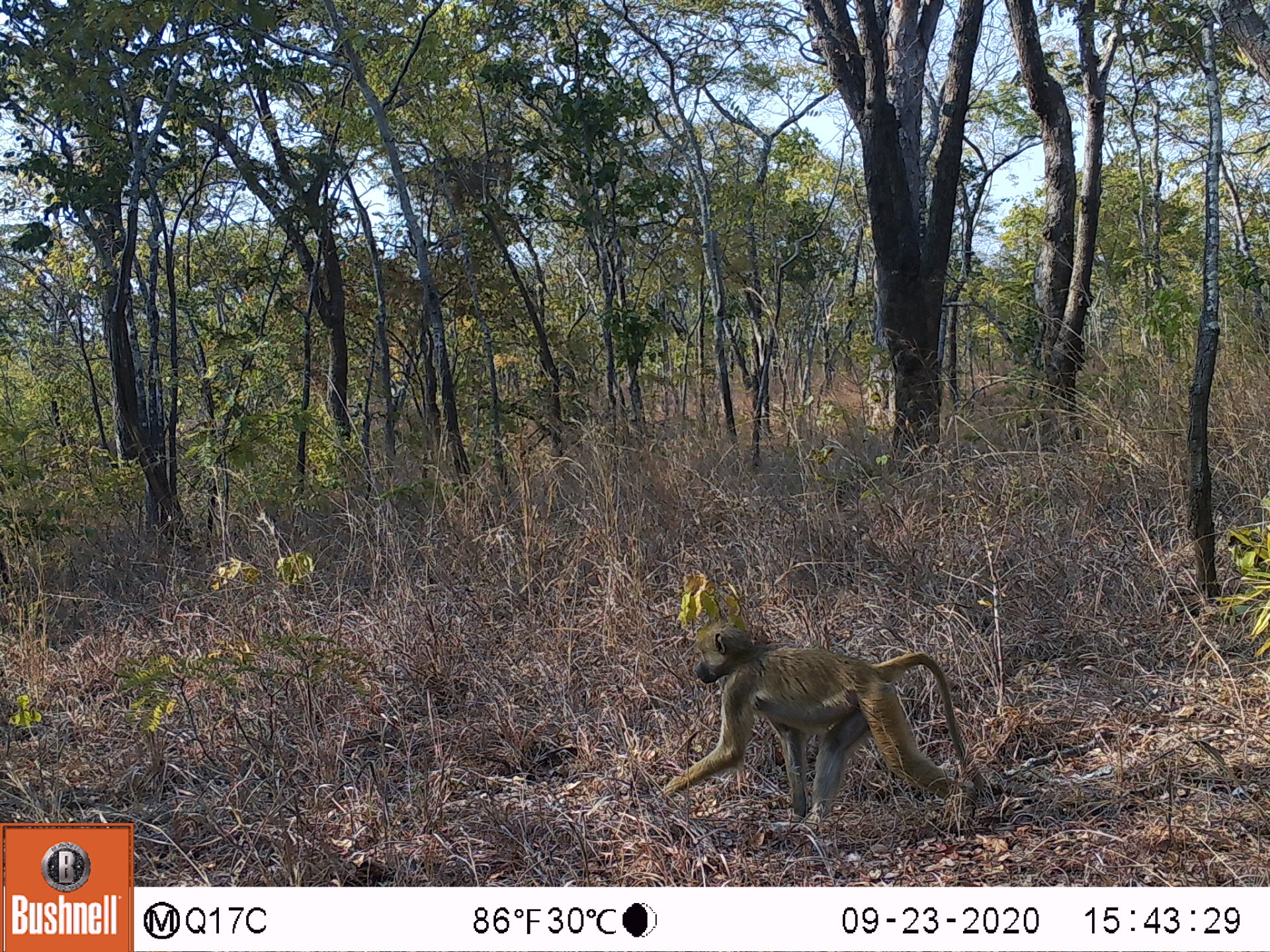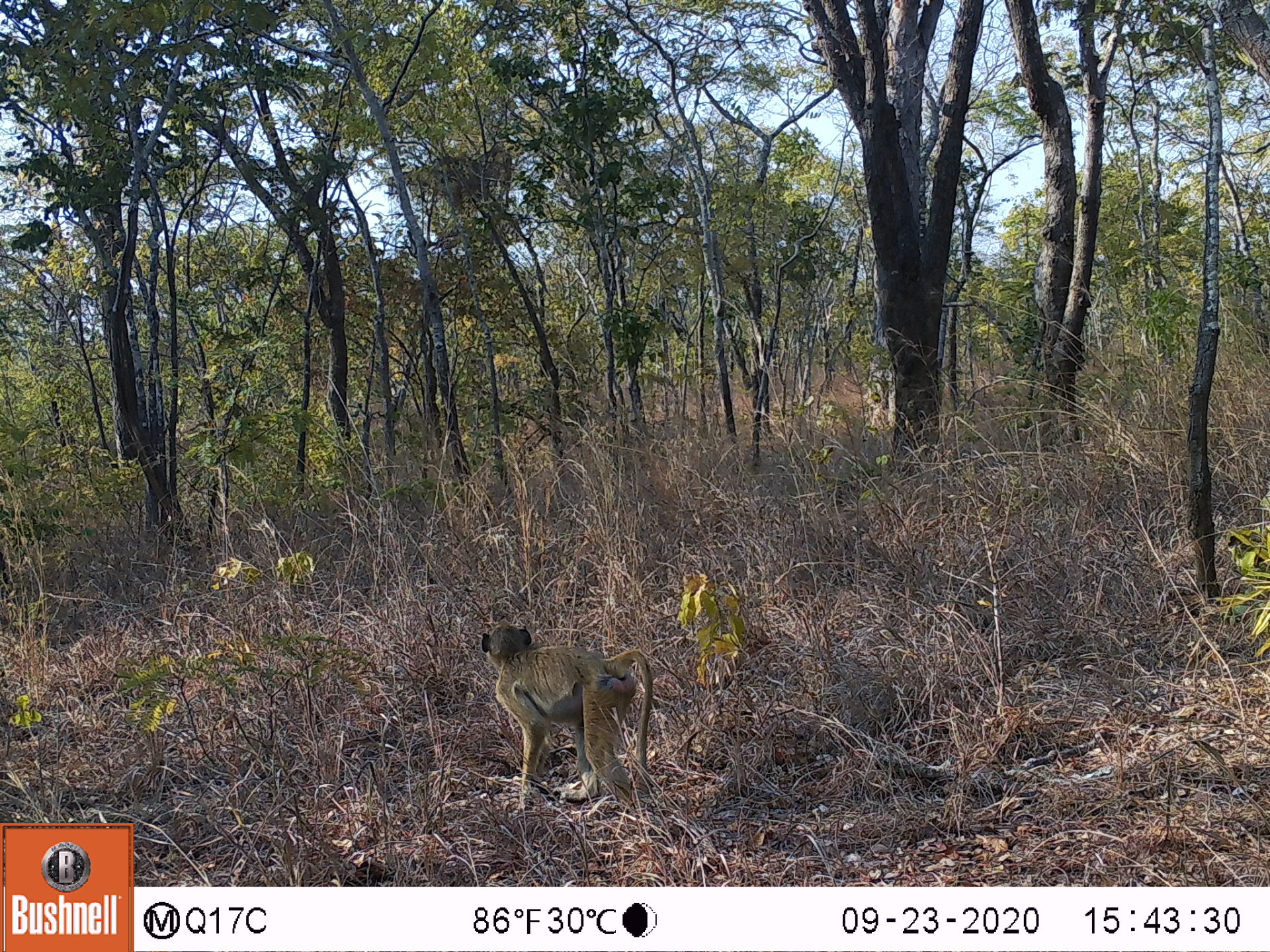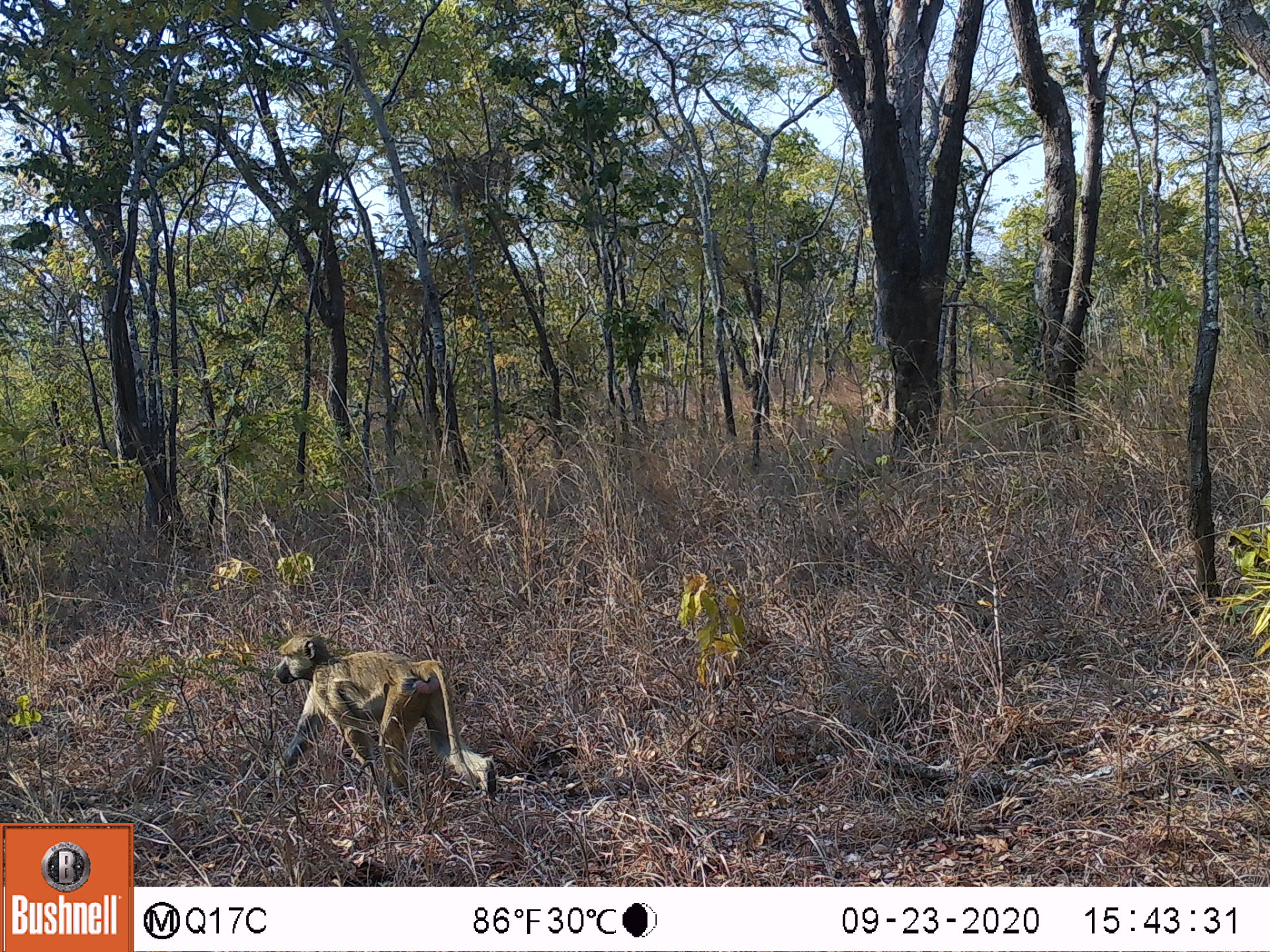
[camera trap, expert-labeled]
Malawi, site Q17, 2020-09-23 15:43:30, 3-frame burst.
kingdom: Animalia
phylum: Chordata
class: Mammalia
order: Primates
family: Cercopithecidae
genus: Papio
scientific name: Papio cynocephalus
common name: yellow baboon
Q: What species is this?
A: Yellow baboon (Papio cynocephalus).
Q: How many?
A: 1.